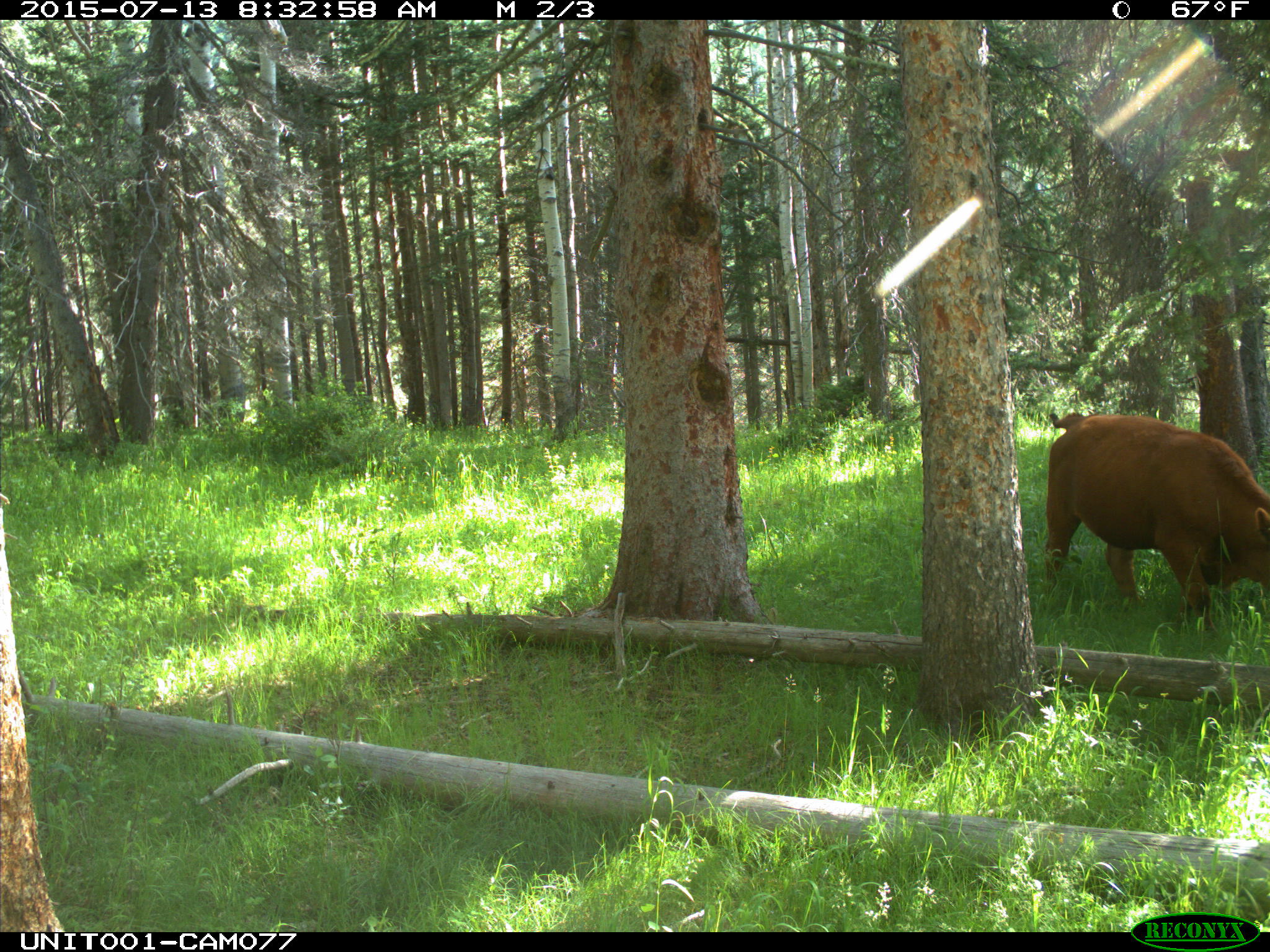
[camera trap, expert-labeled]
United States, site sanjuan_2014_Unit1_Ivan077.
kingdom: Animalia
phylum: Chordata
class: Mammalia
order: Artiodactyla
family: Bovidae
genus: Bos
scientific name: Bos taurus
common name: domestic cow